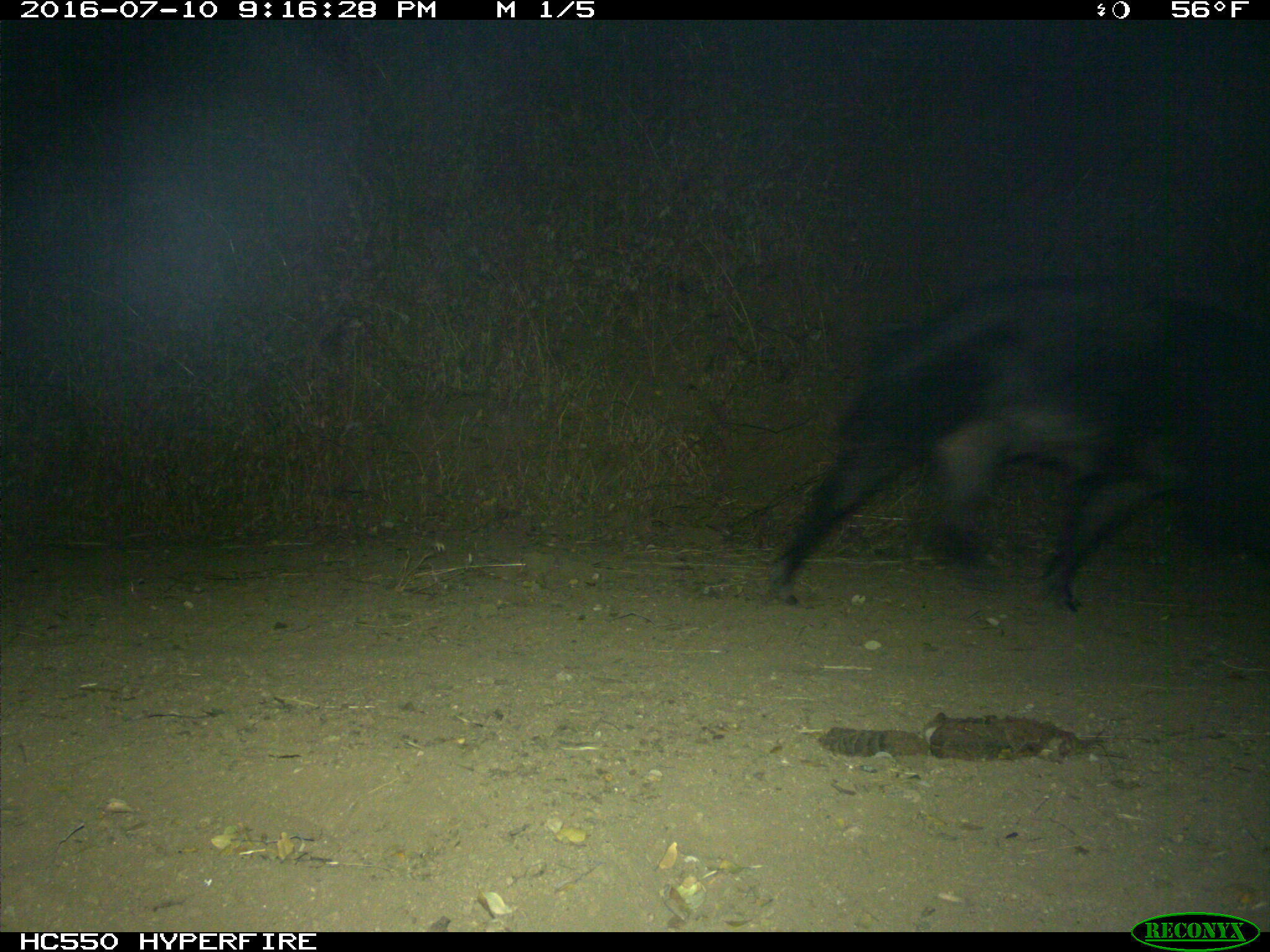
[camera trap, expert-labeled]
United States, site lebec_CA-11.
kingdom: Animalia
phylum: Chordata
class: Mammalia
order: Artiodactyla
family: Suidae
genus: Sus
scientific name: Sus scrofa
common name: wild boar